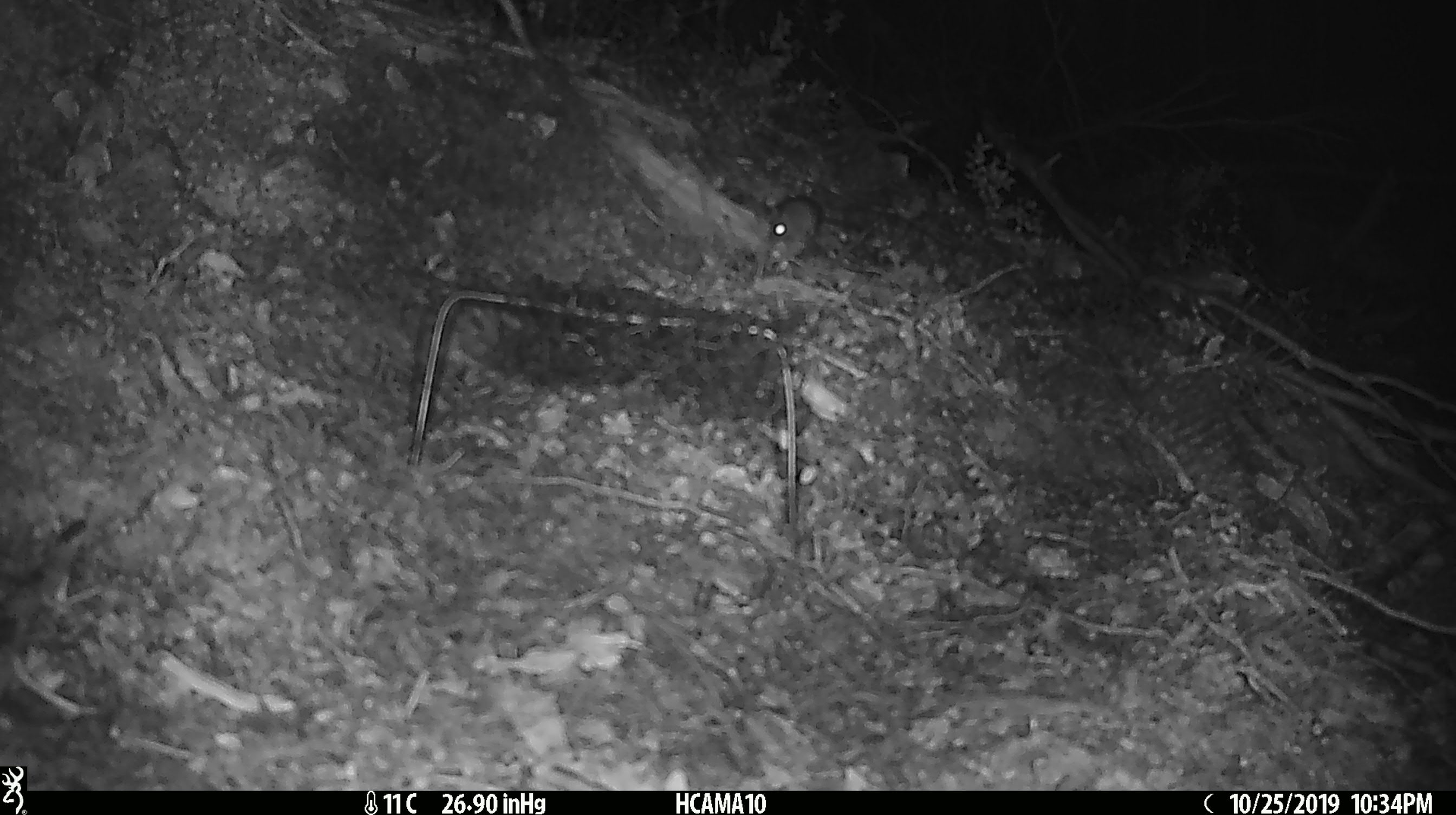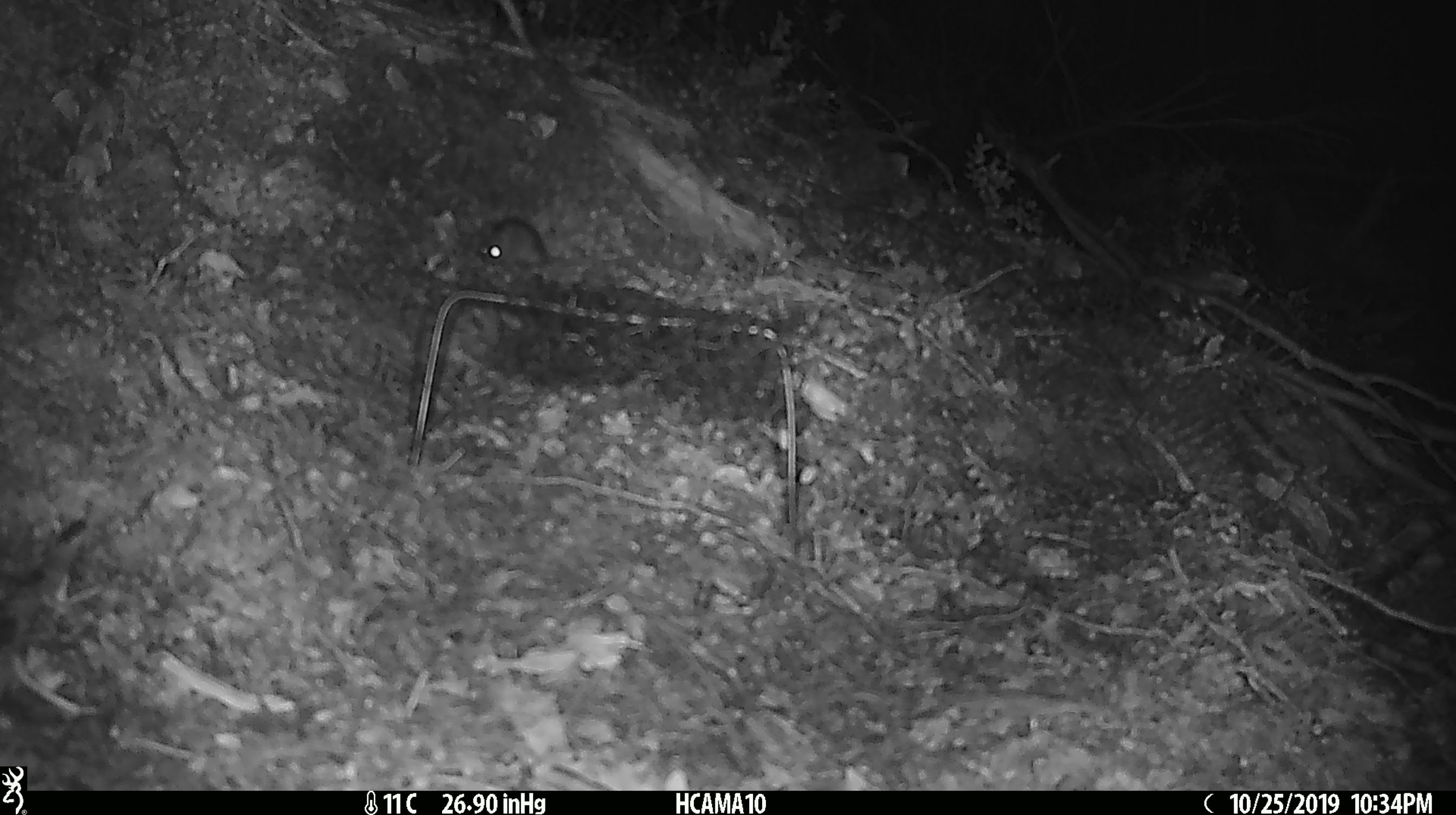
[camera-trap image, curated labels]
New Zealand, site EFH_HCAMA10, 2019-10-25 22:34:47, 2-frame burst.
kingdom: Animalia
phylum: Chordata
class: Mammalia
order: Rodentia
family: Muridae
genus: Mus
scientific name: Mus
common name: mouse